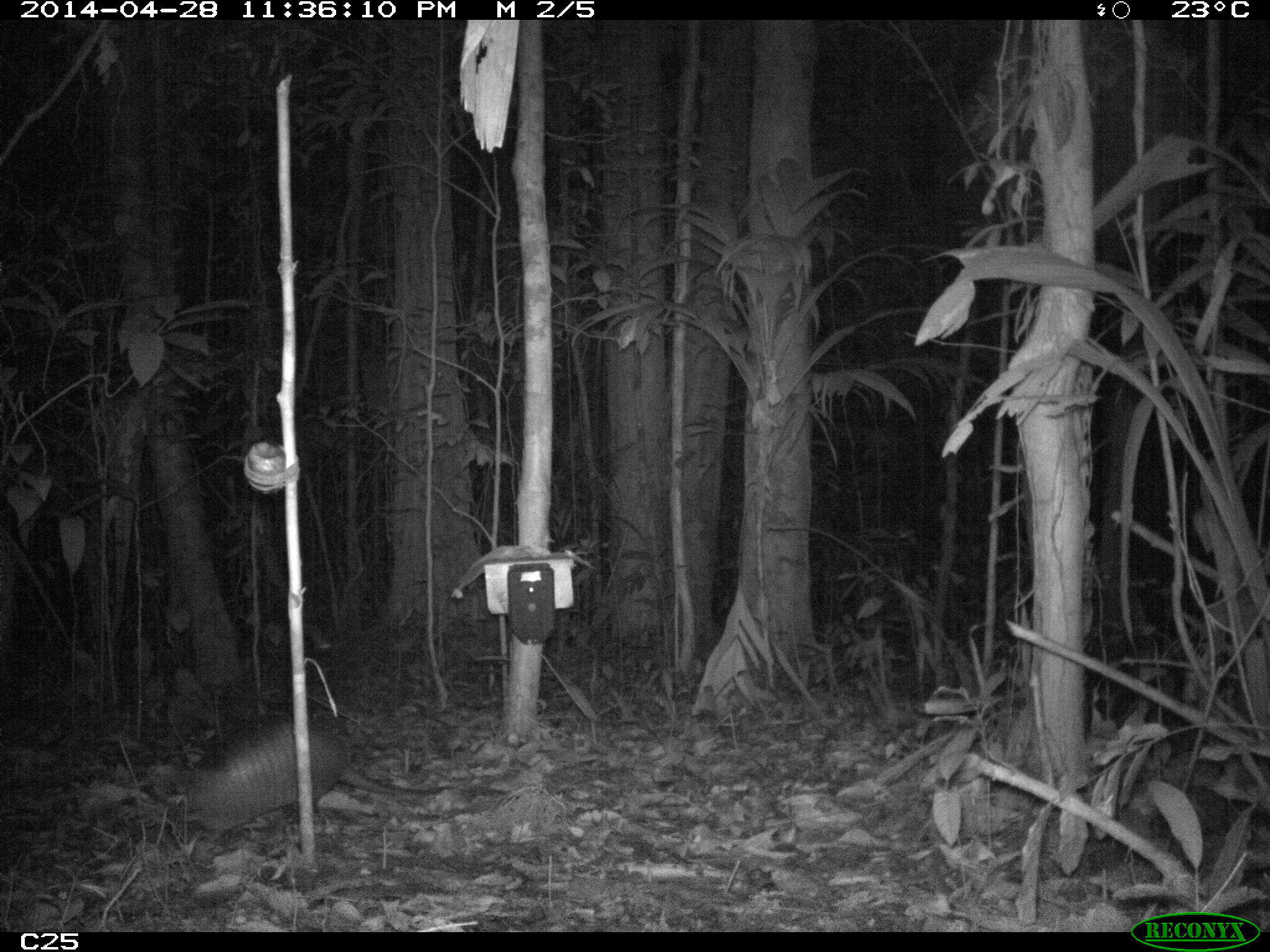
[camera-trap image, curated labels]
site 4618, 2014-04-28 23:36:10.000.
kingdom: Animalia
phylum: Chordata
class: Mammalia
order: Cingulata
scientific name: Cingulata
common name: armadillo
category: unknown armadillo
Unknown armadillo (armadillo) (Cingulata), count 1, age adult.